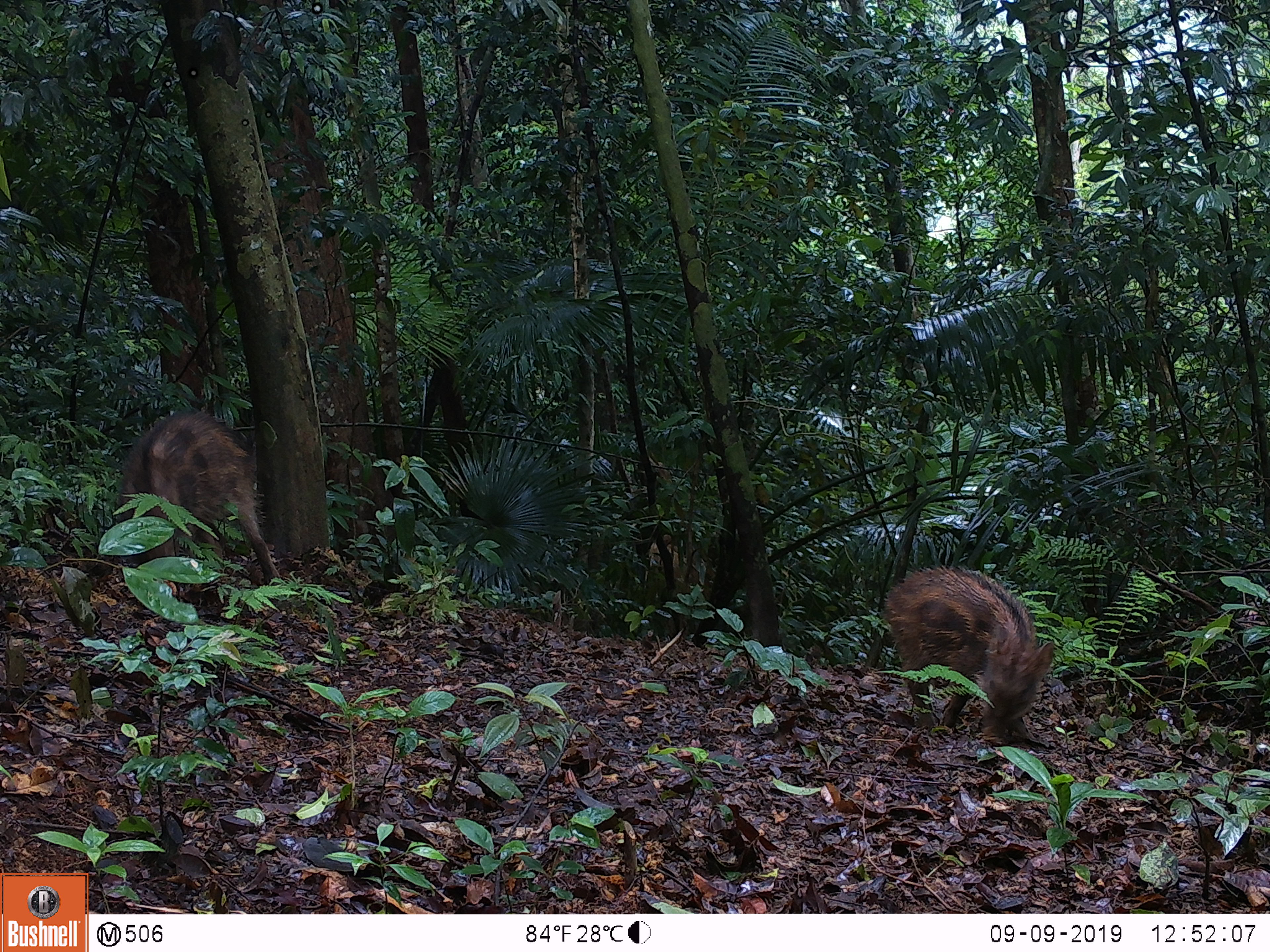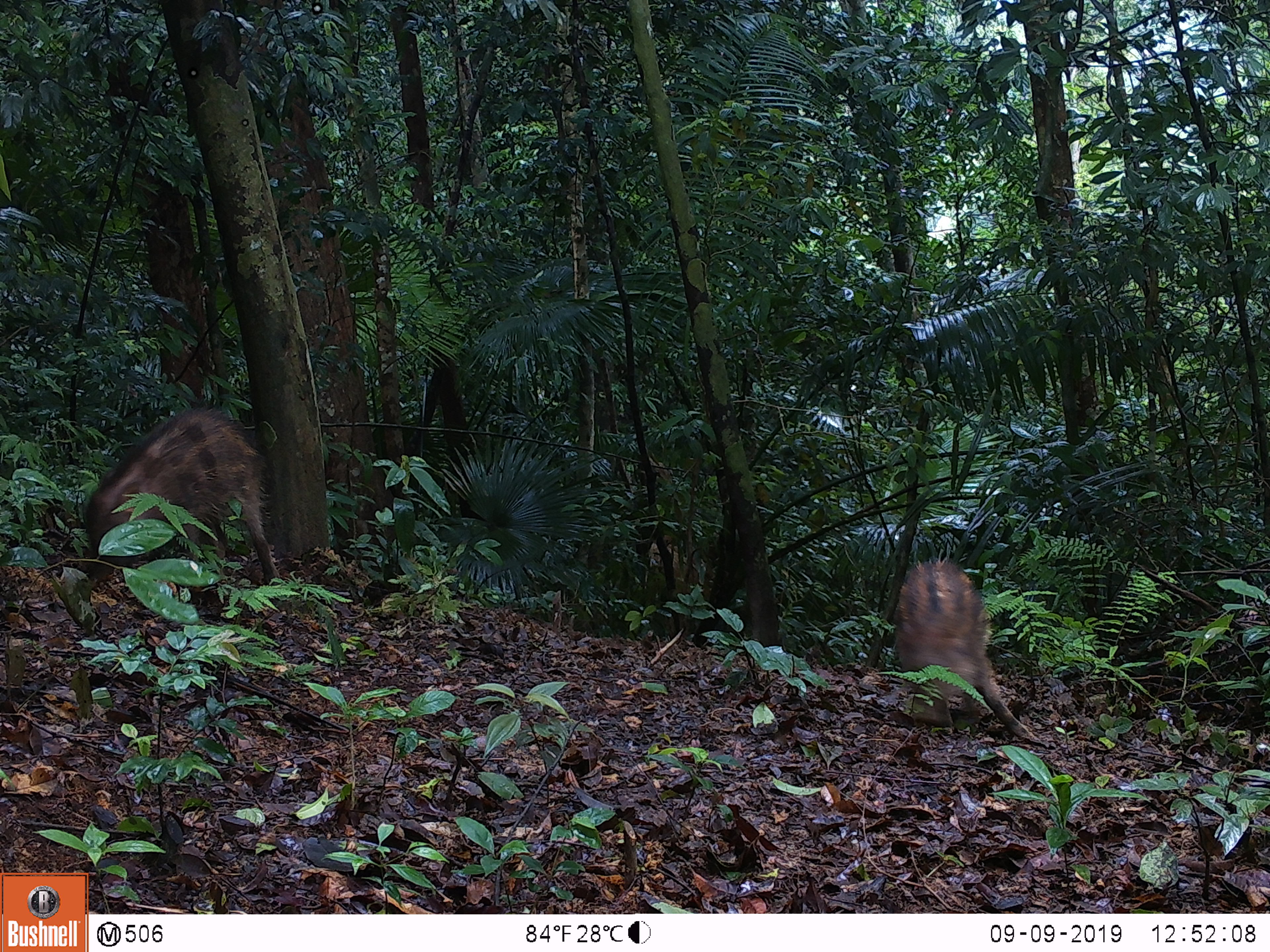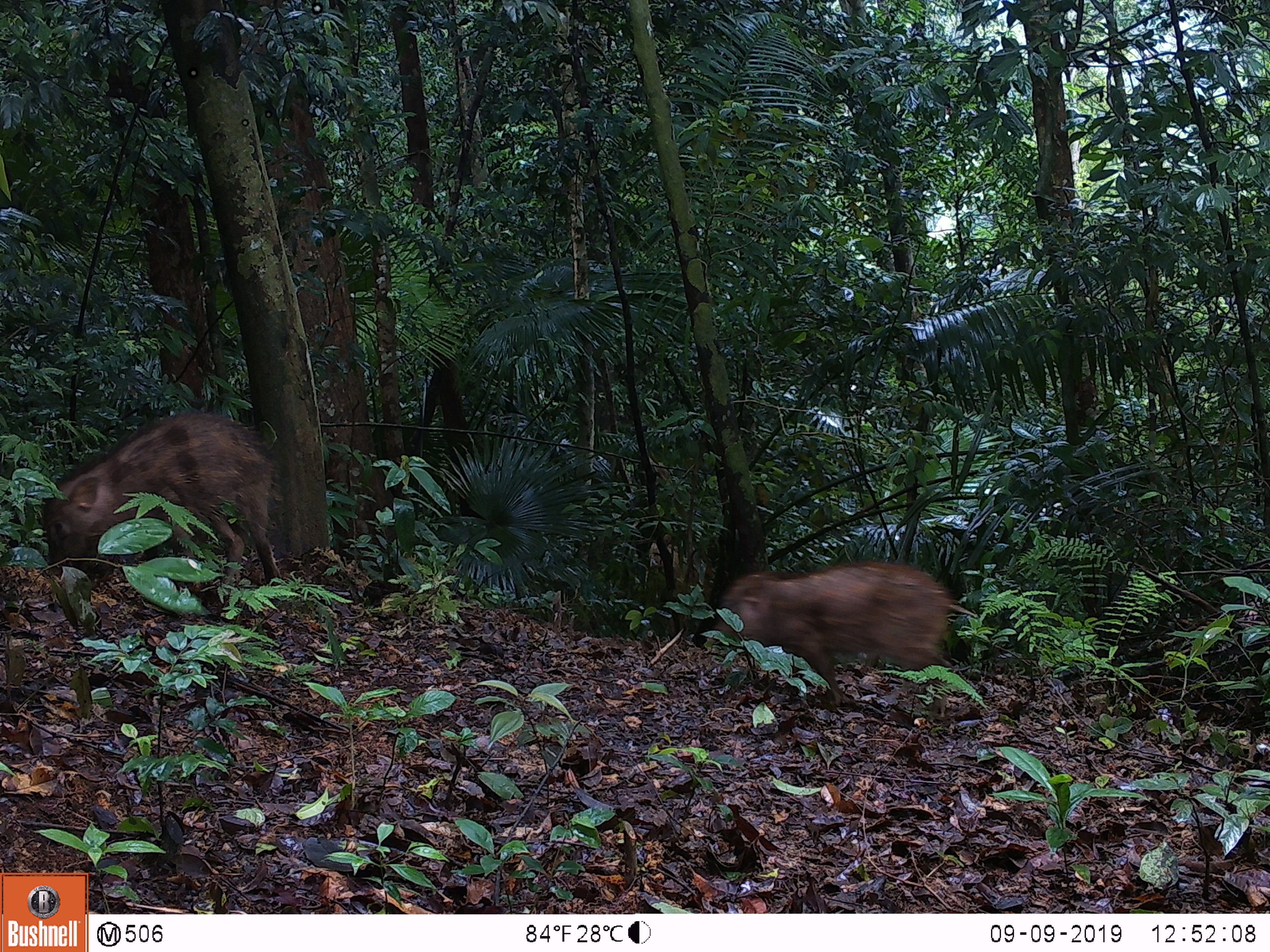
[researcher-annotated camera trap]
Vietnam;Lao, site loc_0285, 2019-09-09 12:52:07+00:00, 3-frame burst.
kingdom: Animalia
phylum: Chordata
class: Mammalia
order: Artiodactyla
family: Suidae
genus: Sus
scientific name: Sus scrofa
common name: eurasian wild pig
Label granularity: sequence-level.